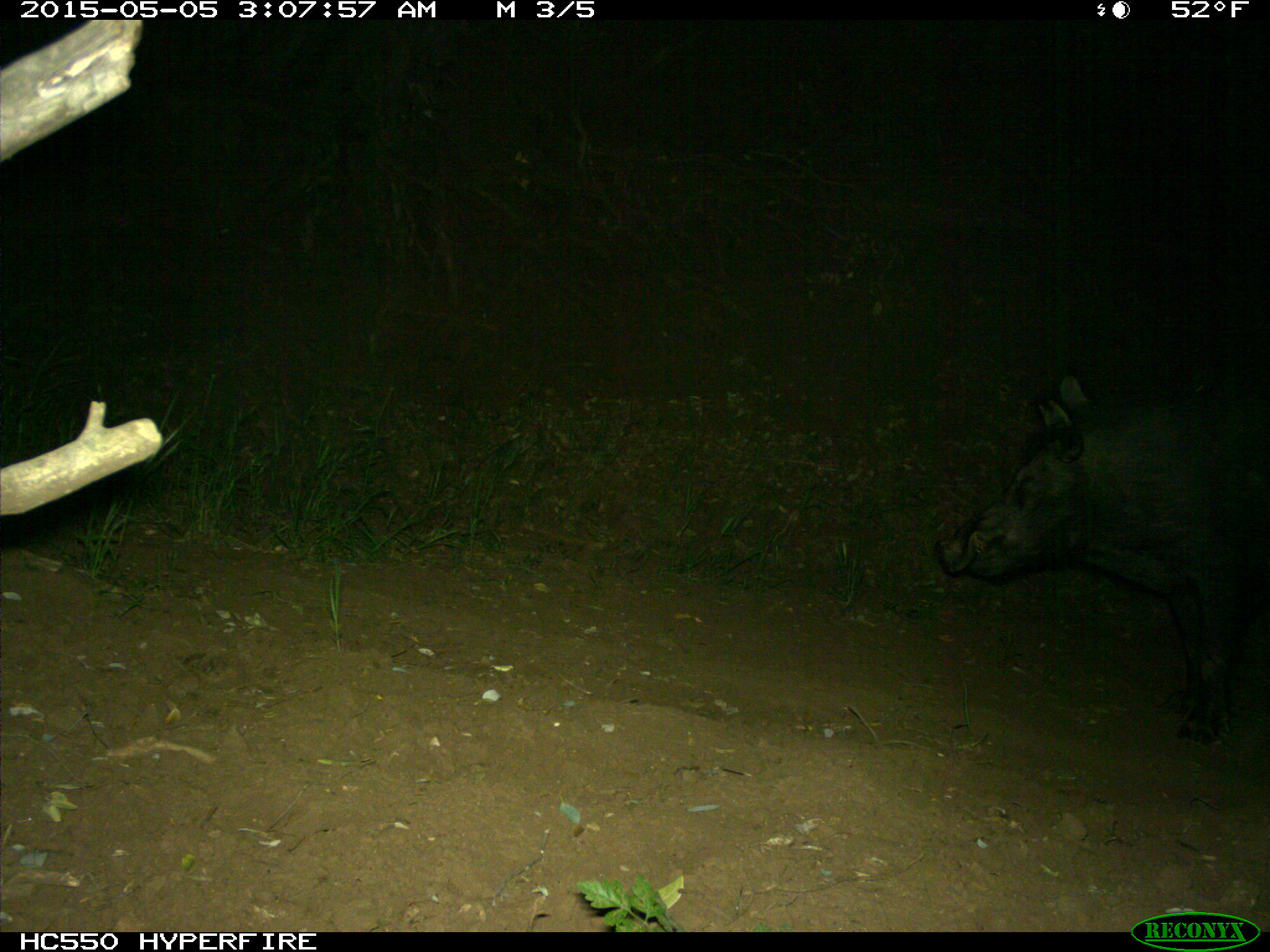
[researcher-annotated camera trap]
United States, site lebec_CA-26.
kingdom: Animalia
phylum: Chordata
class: Mammalia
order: Artiodactyla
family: Suidae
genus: Sus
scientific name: Sus scrofa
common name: wild boar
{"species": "Sus scrofa (wild boar)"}